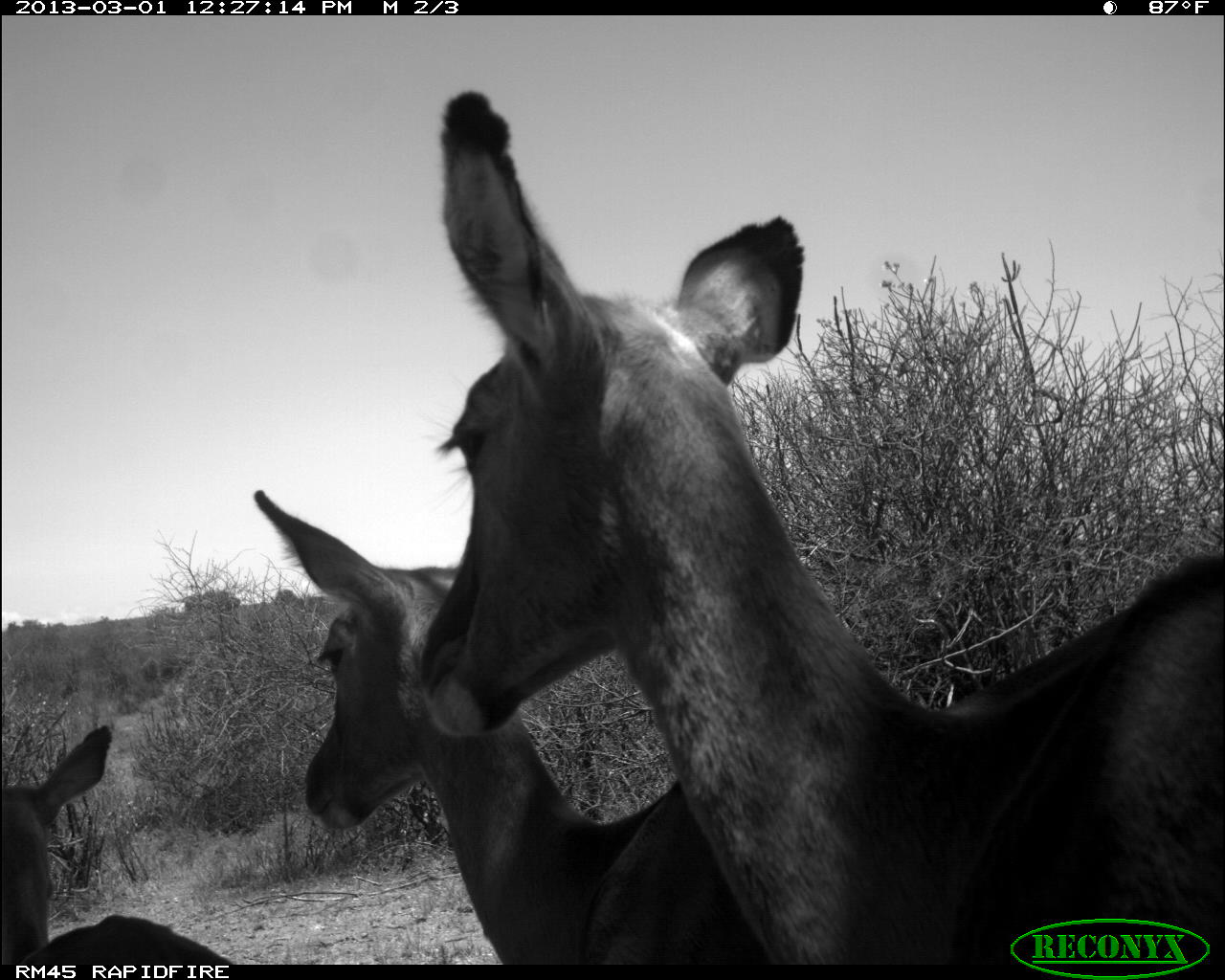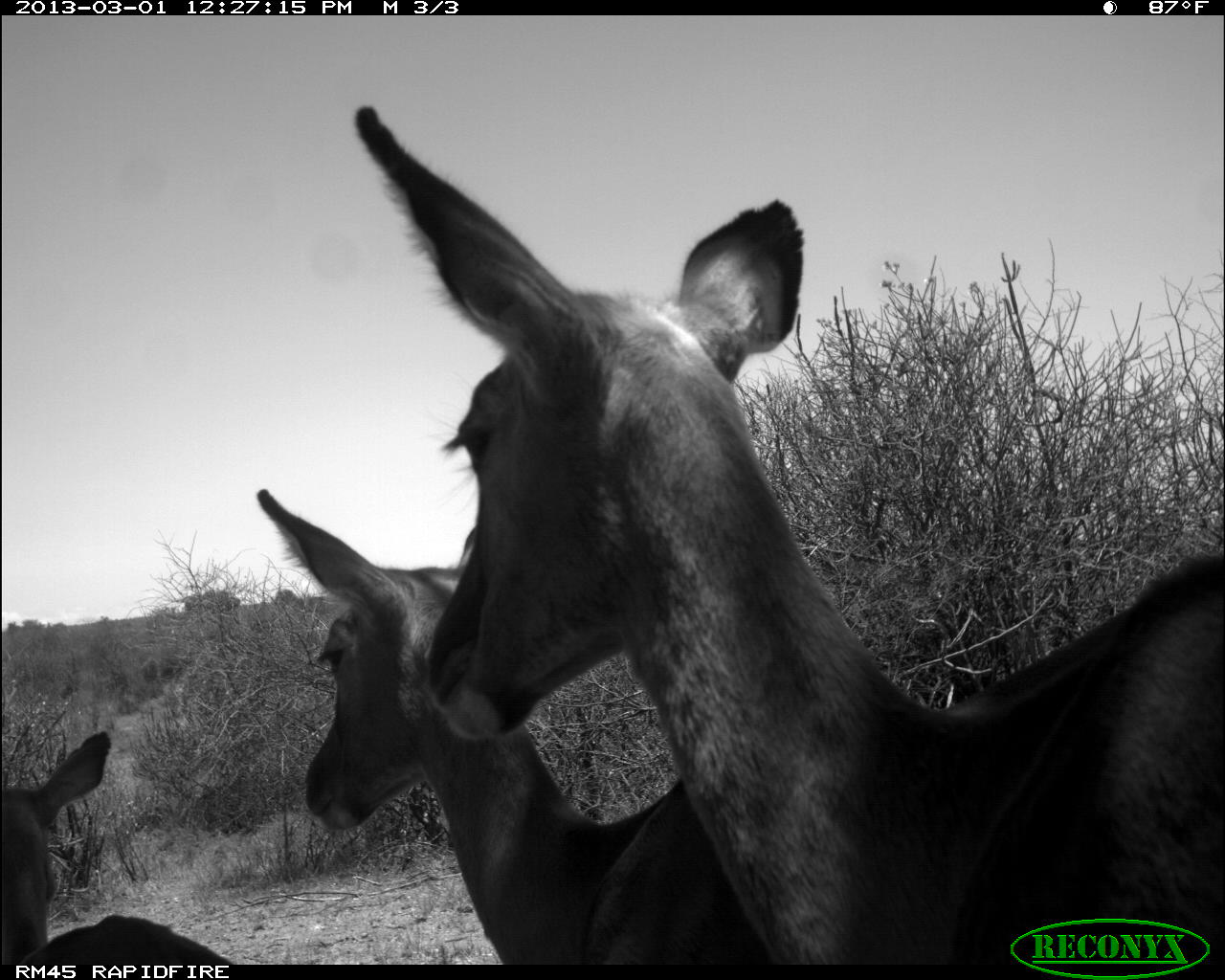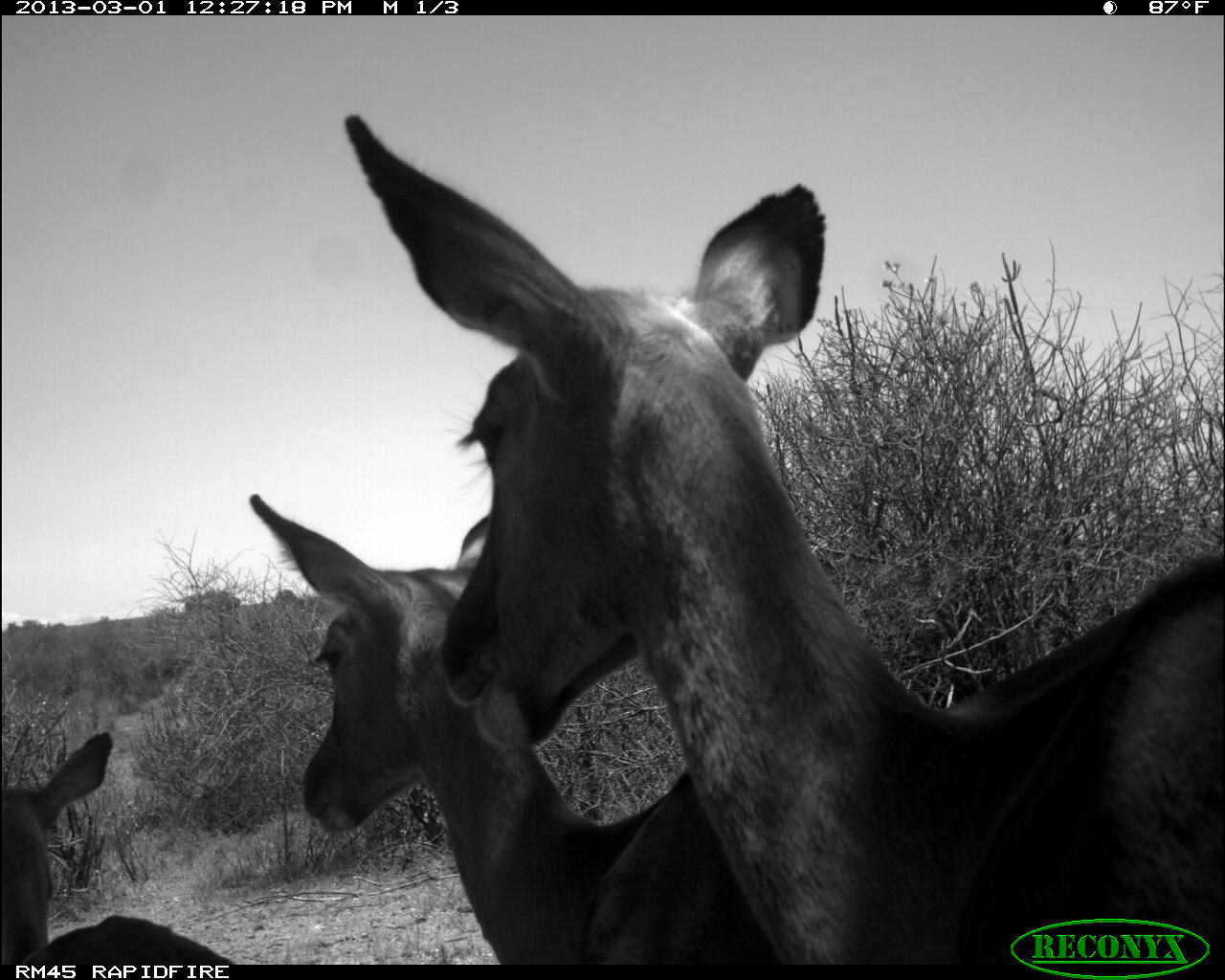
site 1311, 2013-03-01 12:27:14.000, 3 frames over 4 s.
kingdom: Animalia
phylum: Chordata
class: Mammalia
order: Artiodactyla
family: Bovidae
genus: Aepyceros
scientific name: Aepyceros melampus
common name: impala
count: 3